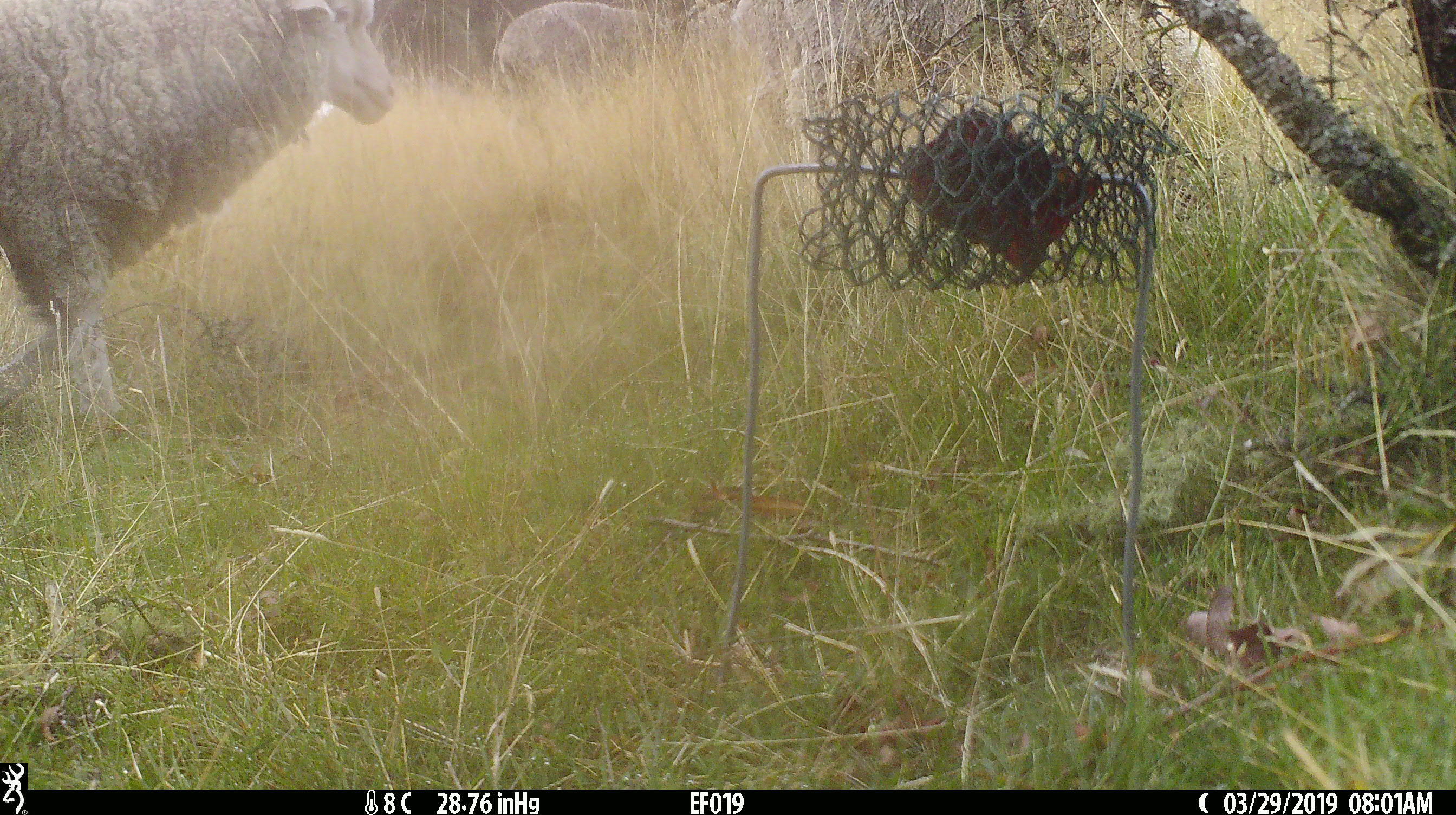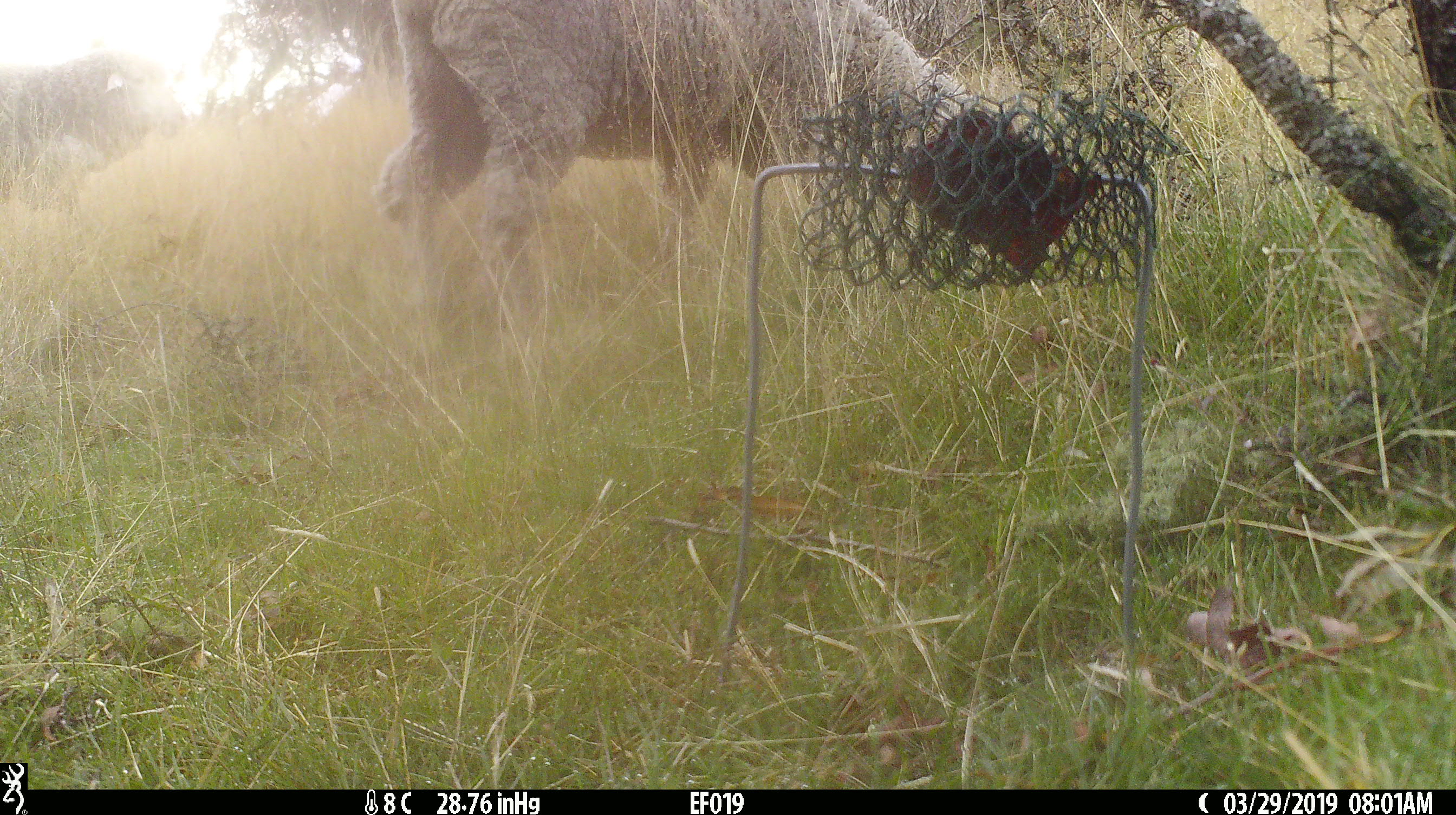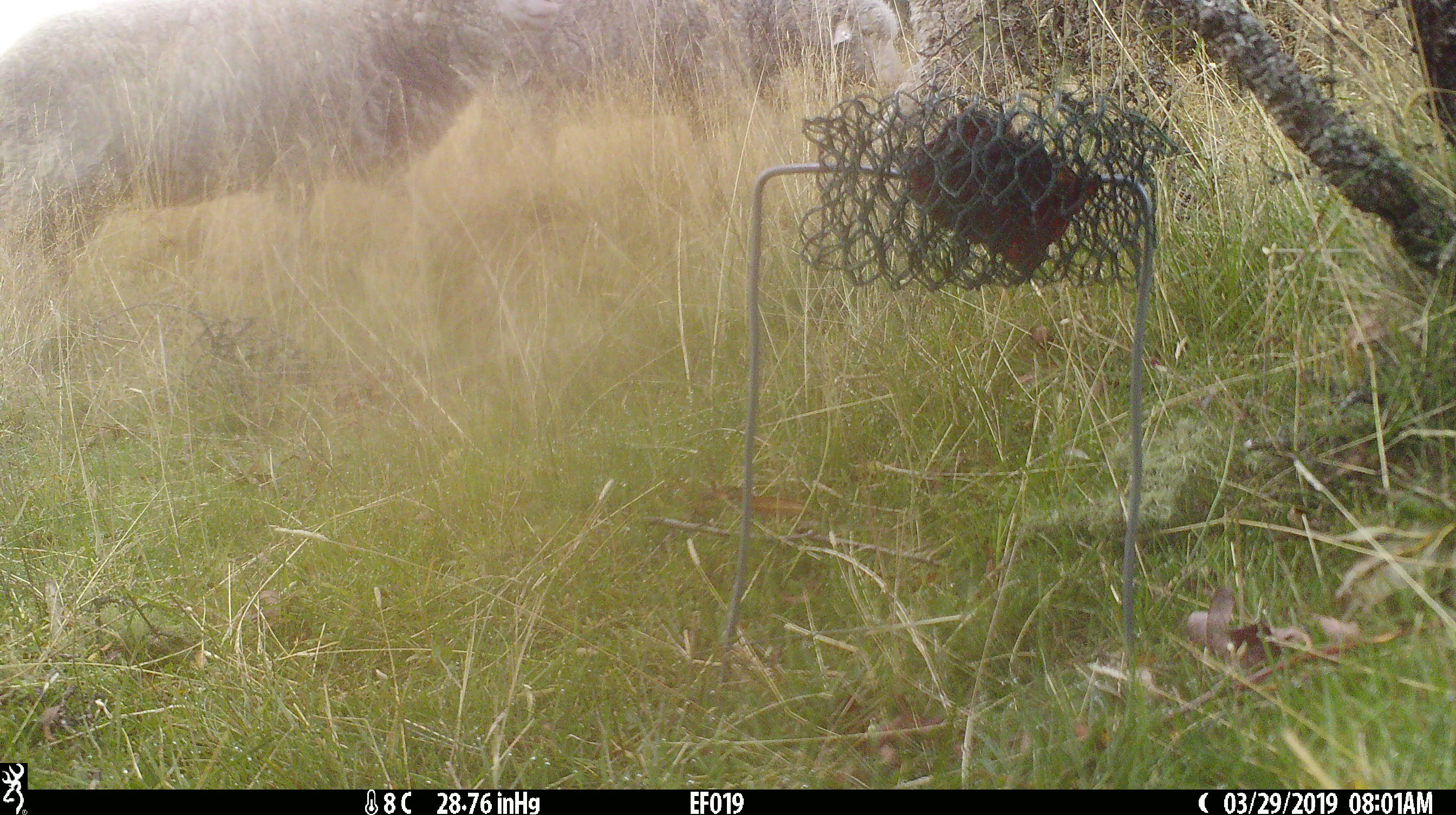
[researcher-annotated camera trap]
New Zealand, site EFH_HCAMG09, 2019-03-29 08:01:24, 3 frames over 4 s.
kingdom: Animalia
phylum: Chordata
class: Mammalia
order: Artiodactyla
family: Bovidae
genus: Ovis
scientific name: Ovis aries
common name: domestic sheep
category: sheep